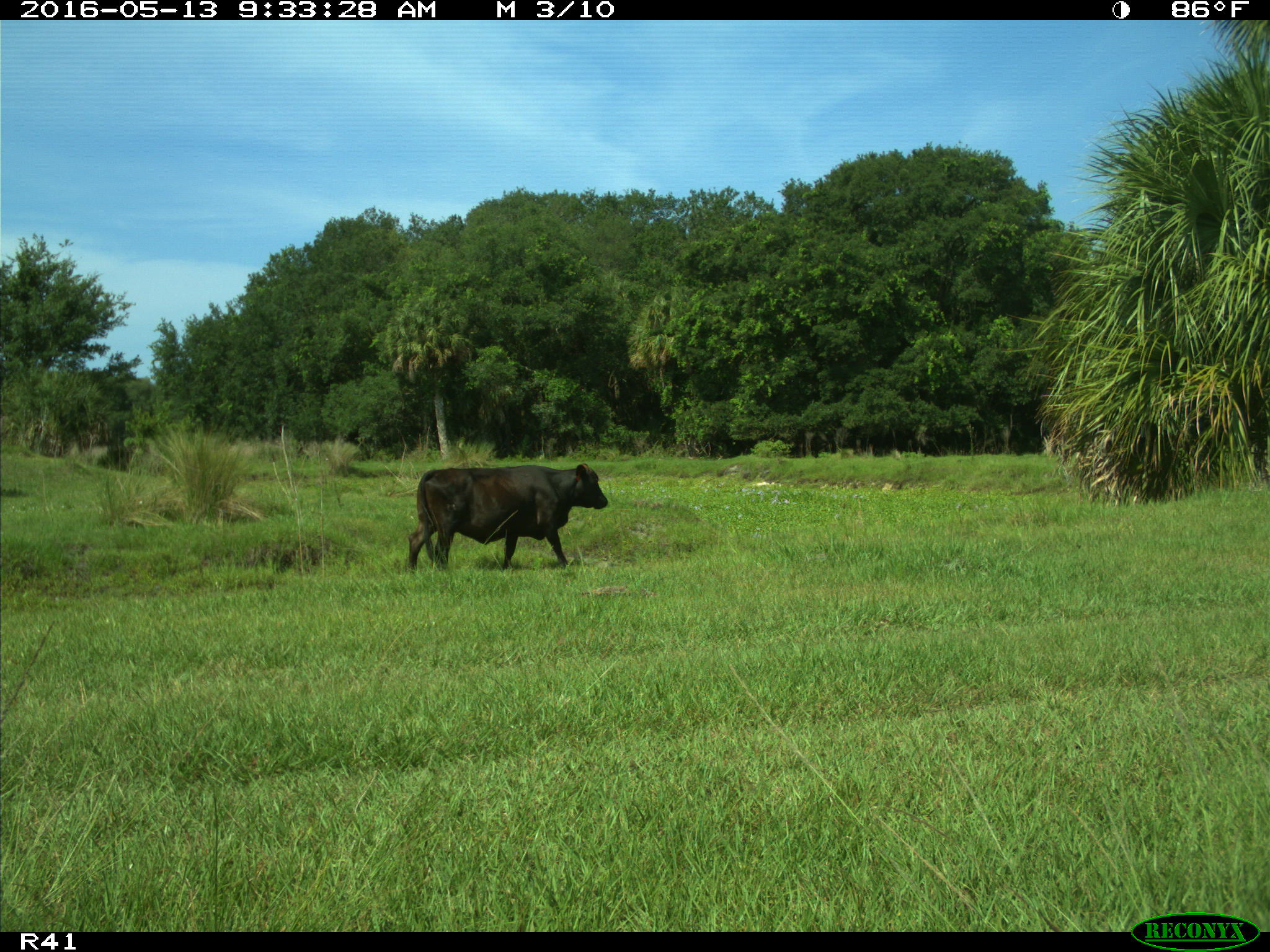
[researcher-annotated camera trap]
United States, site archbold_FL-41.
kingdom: Animalia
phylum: Chordata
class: Mammalia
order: Artiodactyla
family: Bovidae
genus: Bos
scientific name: Bos taurus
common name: domestic cow